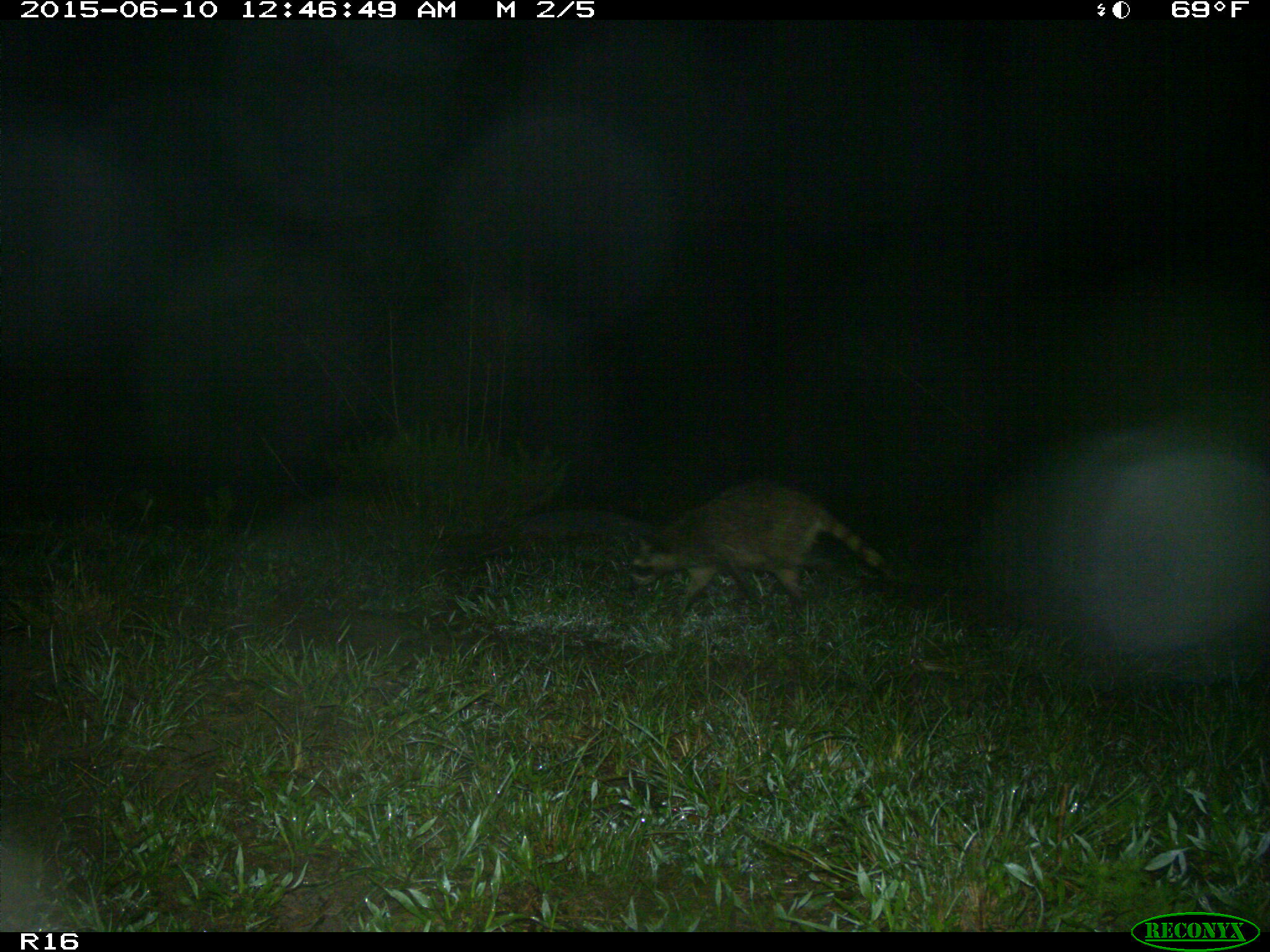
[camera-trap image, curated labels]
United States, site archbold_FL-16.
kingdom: Animalia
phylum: Chordata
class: Mammalia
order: Carnivora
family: Procyonidae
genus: Procyon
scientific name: Procyon lotor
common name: common raccoon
Procyon lotor (common raccoon).